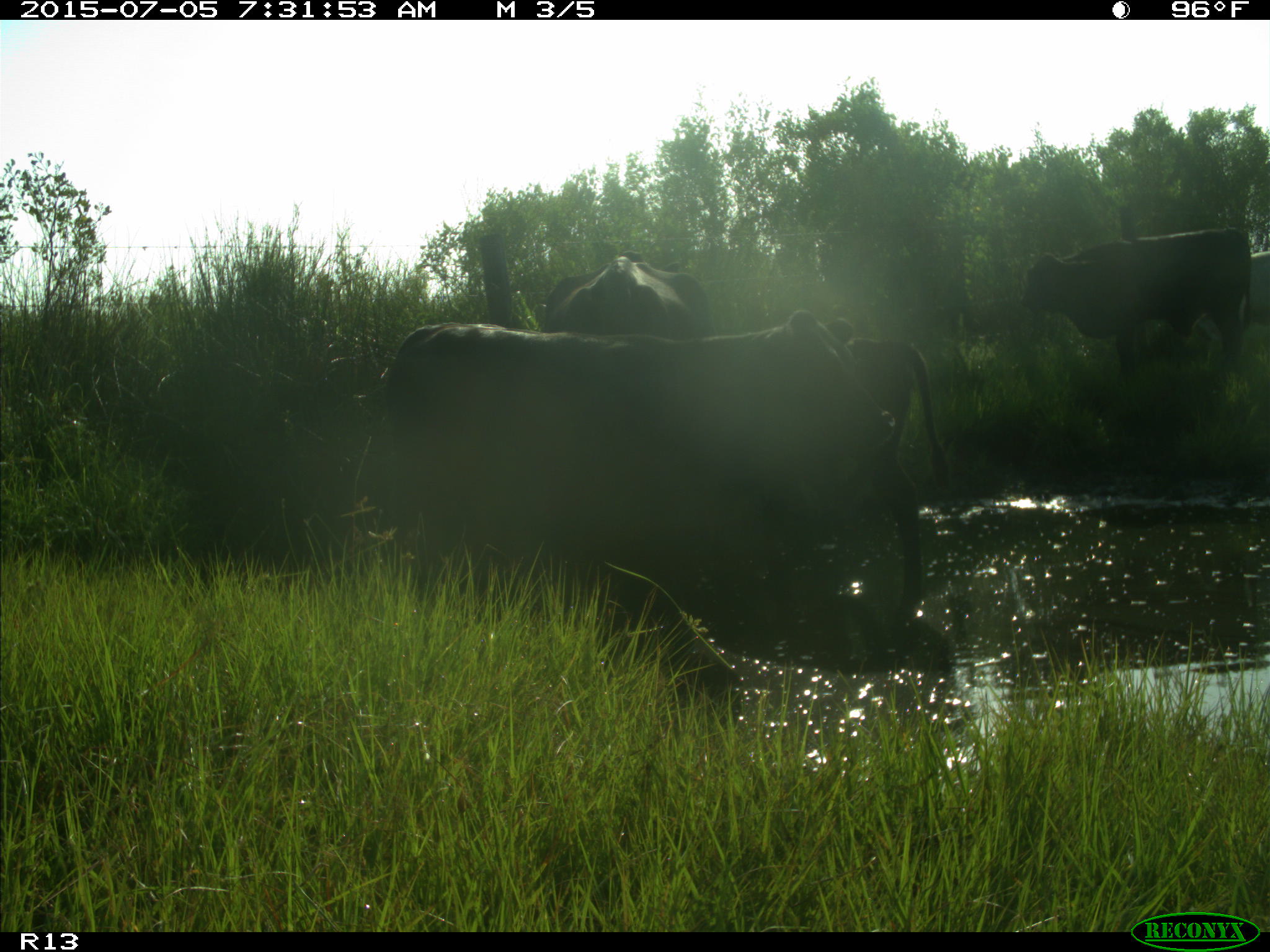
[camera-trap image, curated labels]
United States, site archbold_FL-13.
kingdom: Animalia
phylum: Chordata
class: Mammalia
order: Artiodactyla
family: Bovidae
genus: Bos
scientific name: Bos taurus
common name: domestic cow